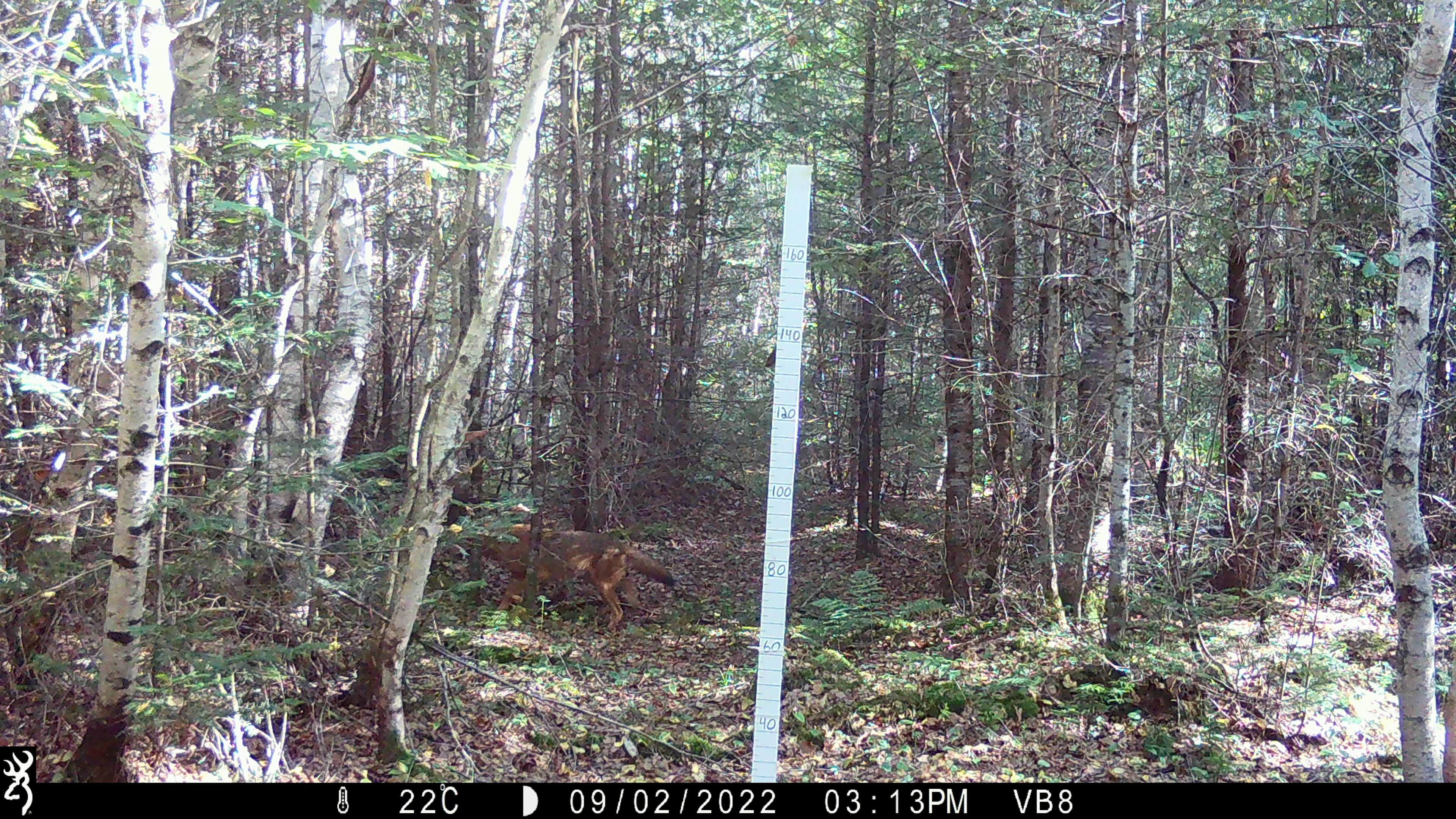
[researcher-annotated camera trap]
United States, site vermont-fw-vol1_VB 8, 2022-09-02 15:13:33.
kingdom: Animalia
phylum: Chordata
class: Mammalia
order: Carnivora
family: Canidae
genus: Canis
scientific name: Canis latrans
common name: coyote